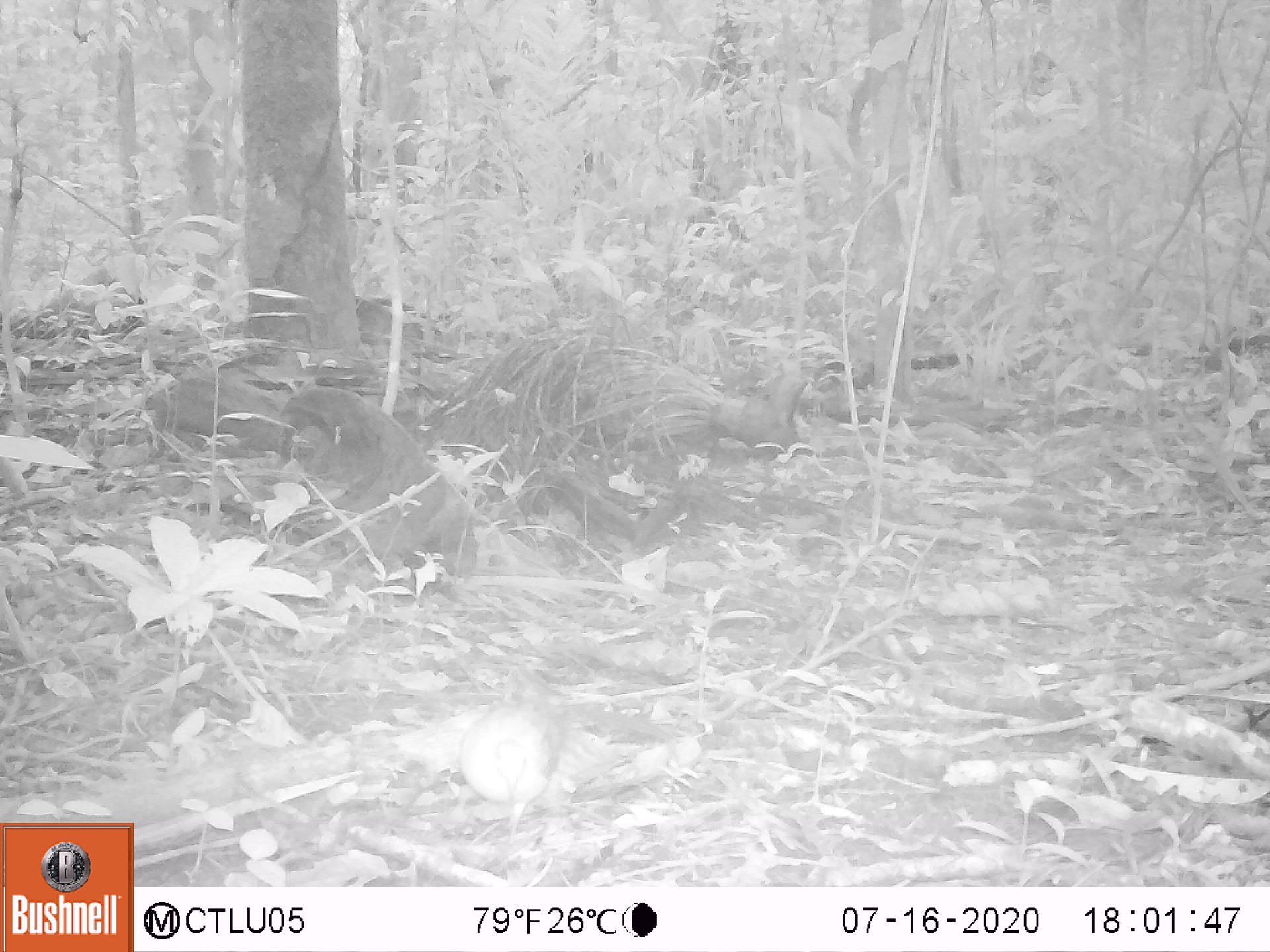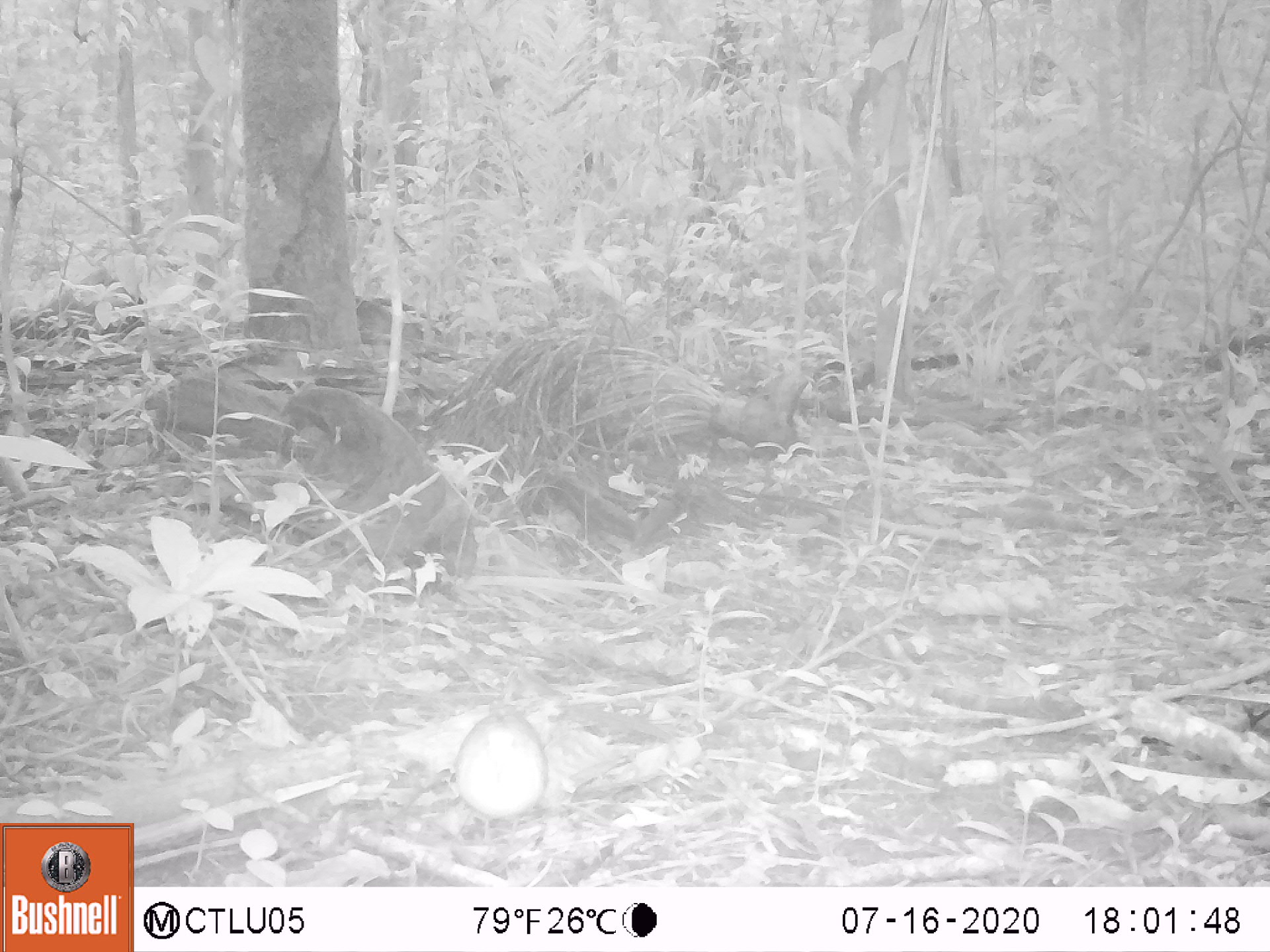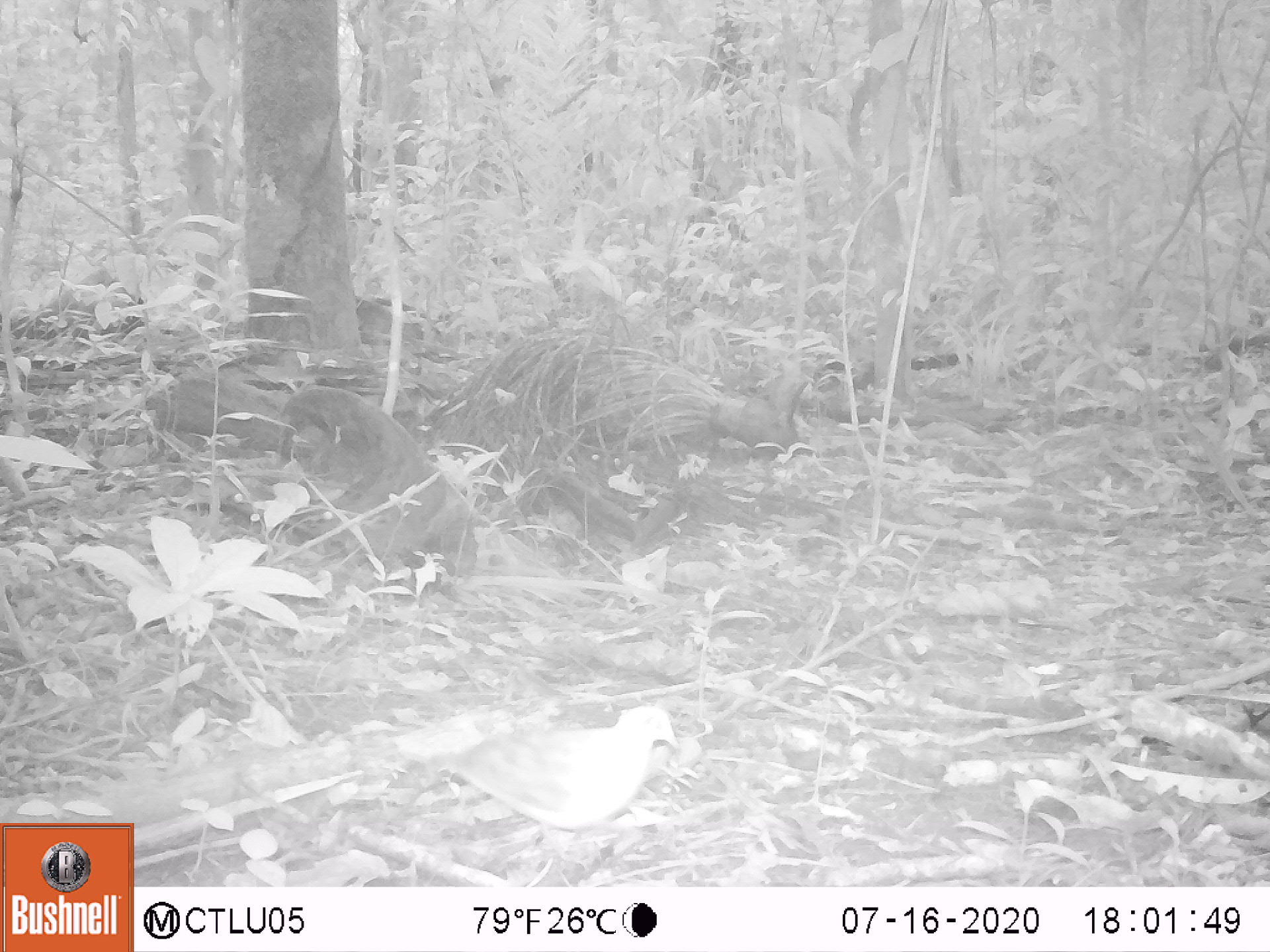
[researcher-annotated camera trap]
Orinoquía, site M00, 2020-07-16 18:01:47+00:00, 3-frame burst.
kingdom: Animalia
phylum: Chordata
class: Aves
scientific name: Aves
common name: bird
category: unknown bird